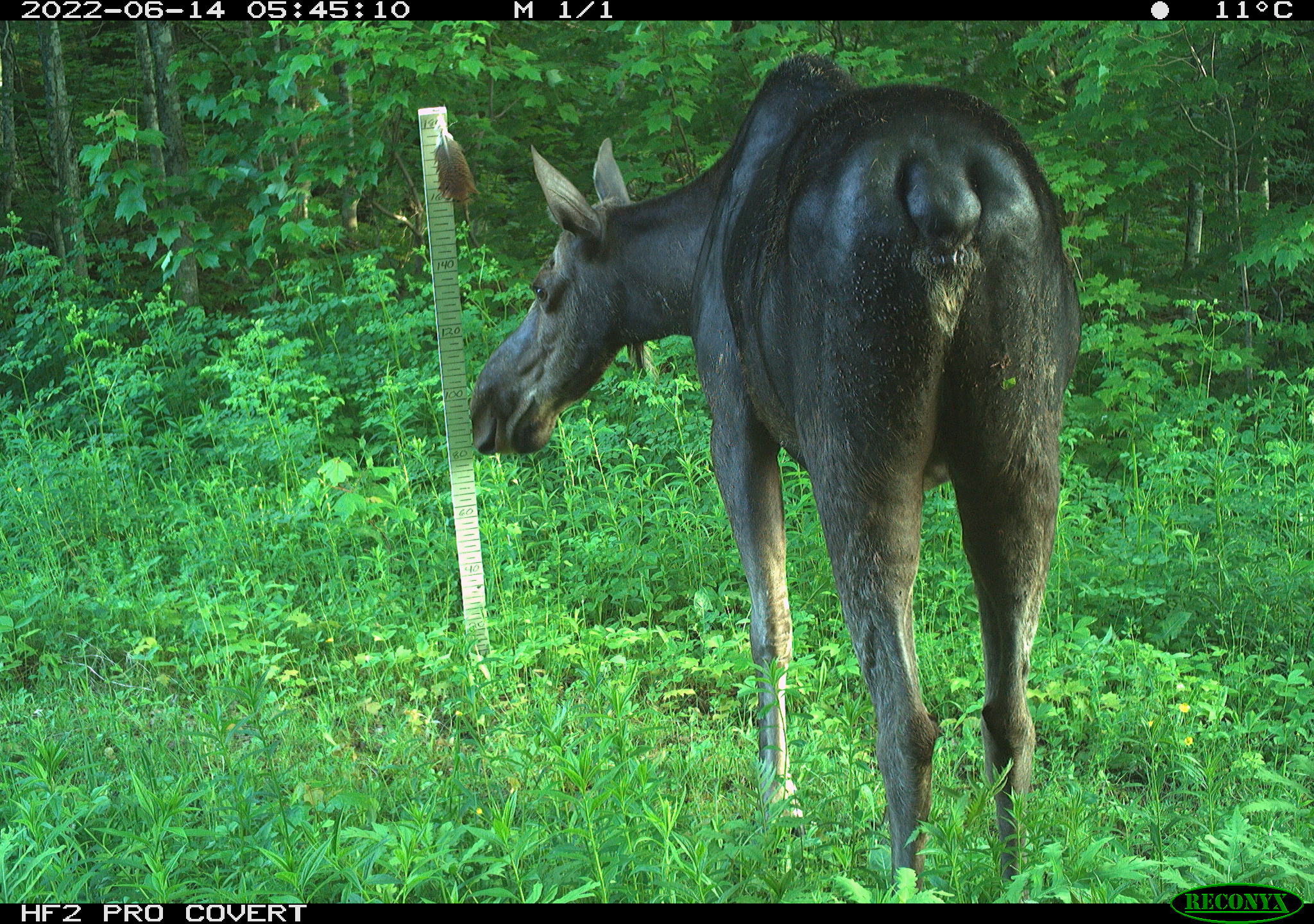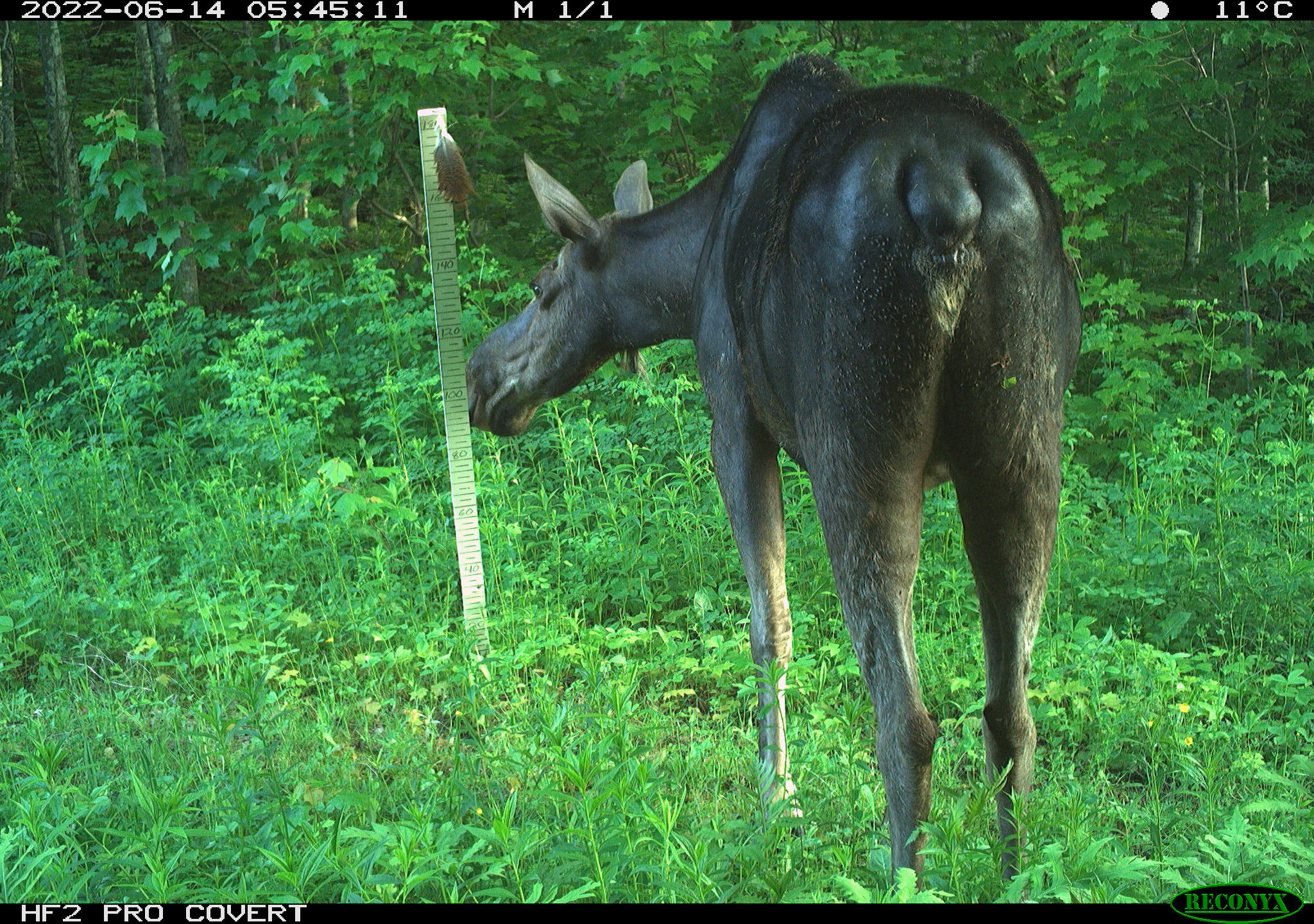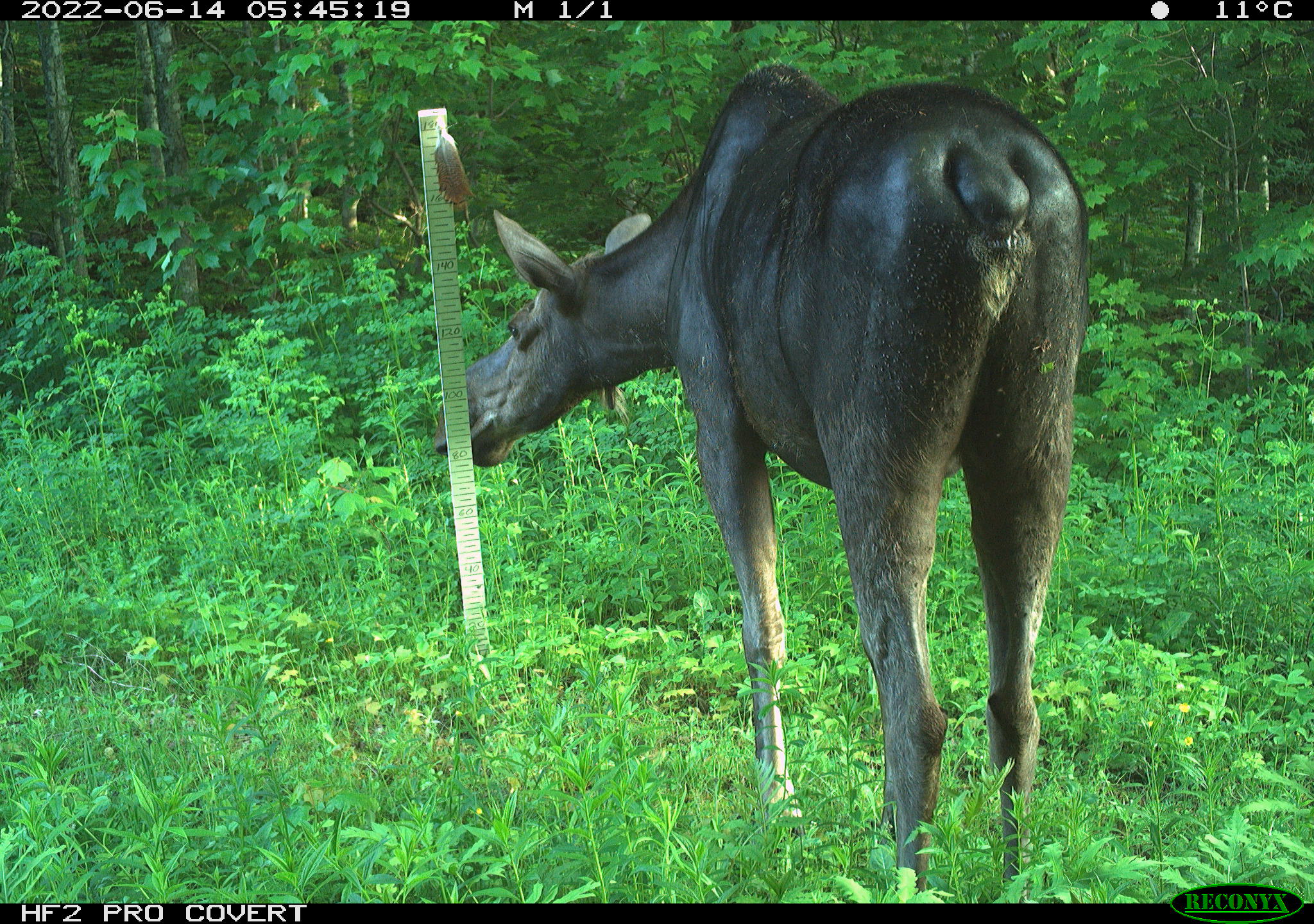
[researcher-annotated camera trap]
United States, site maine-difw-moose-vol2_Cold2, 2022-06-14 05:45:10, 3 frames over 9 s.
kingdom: Animalia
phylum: Chordata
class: Mammalia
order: Artiodactyla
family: Cervidae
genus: Alces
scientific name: Alces alces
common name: moose